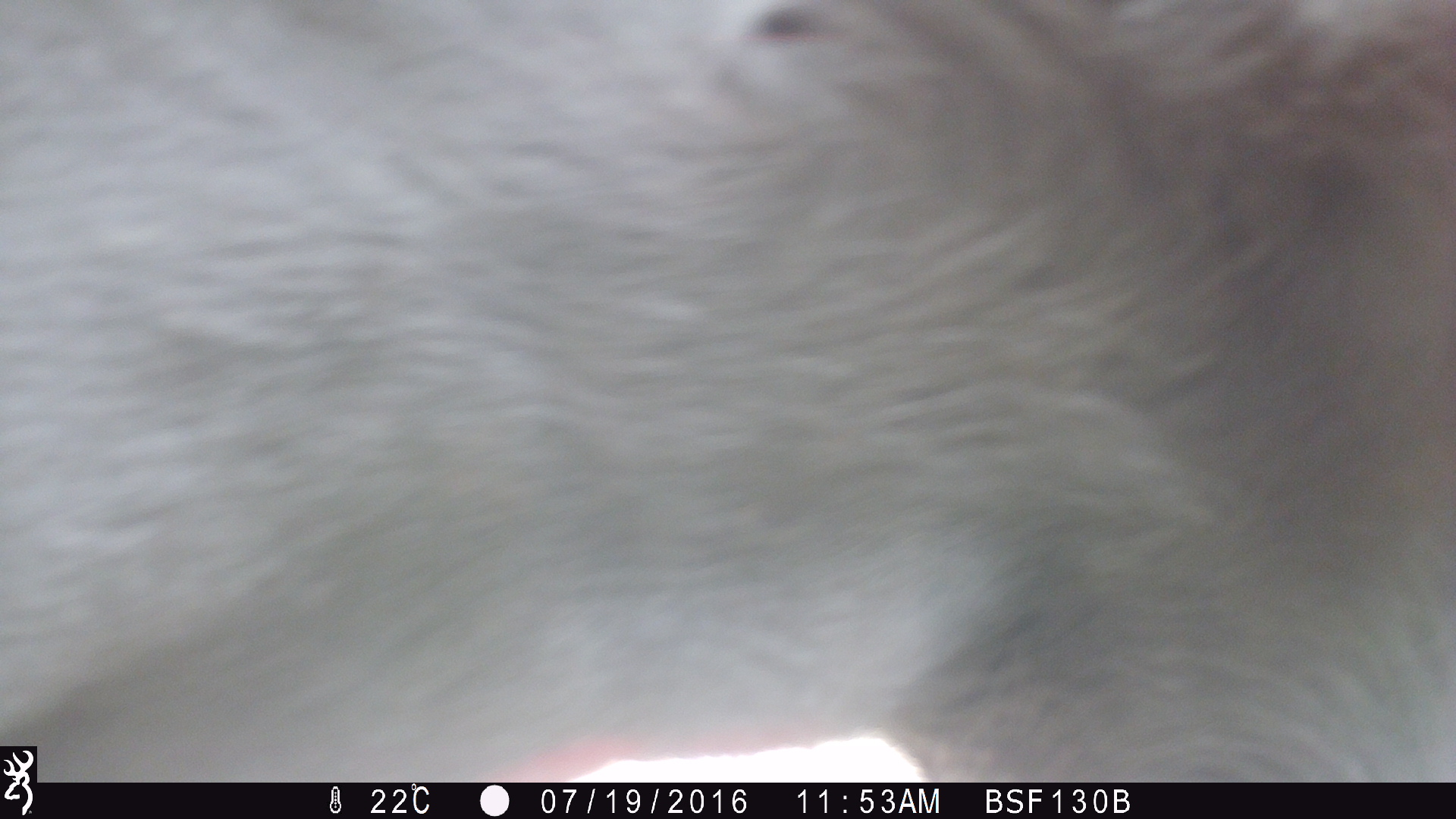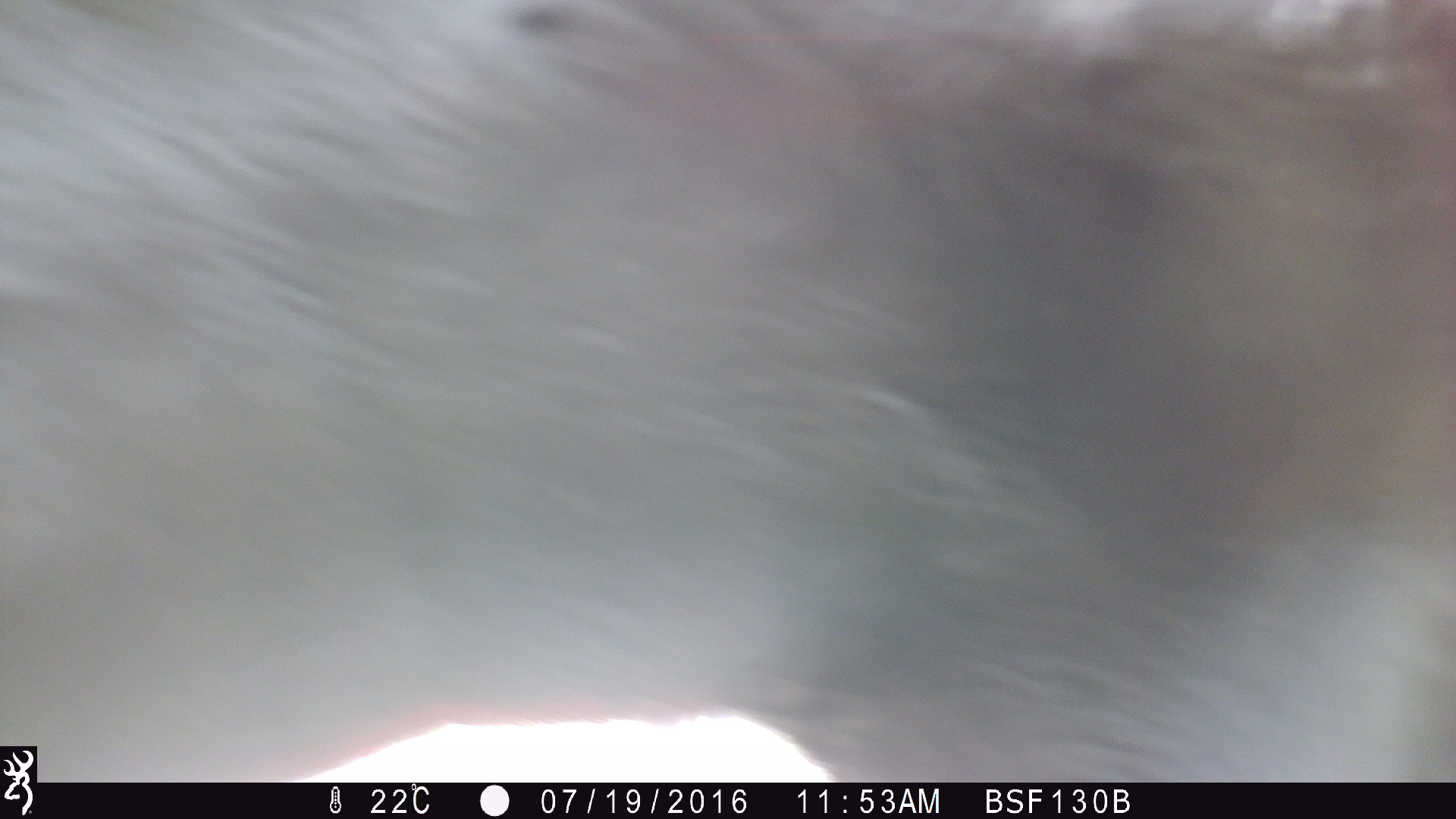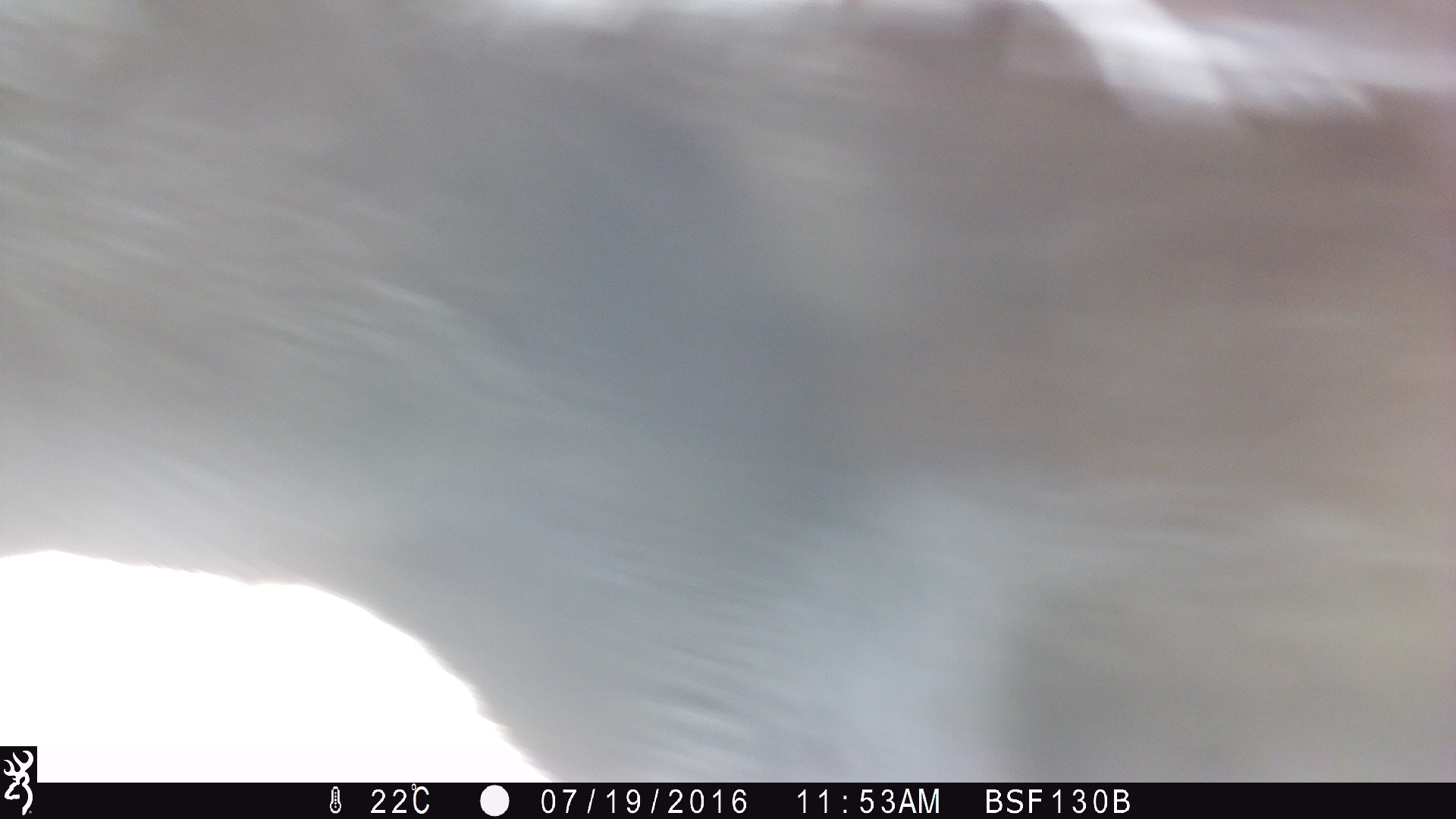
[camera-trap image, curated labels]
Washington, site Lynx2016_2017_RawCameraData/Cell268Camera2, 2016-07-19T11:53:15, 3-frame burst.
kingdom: Animalia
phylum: Chordata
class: Mammalia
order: Artiodactyla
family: Bovidae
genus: Bos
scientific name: Bos taurus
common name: domestic cattle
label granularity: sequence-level